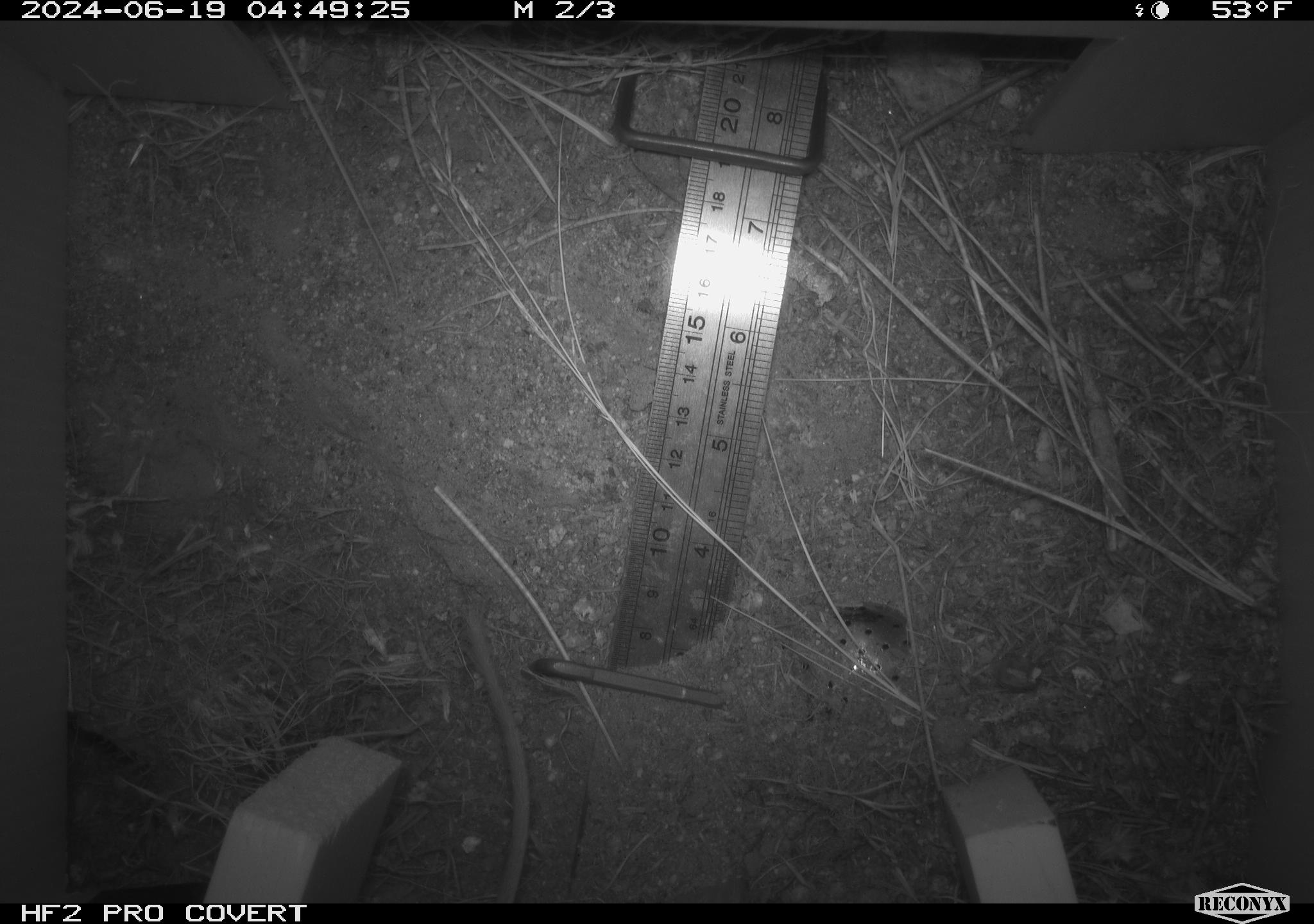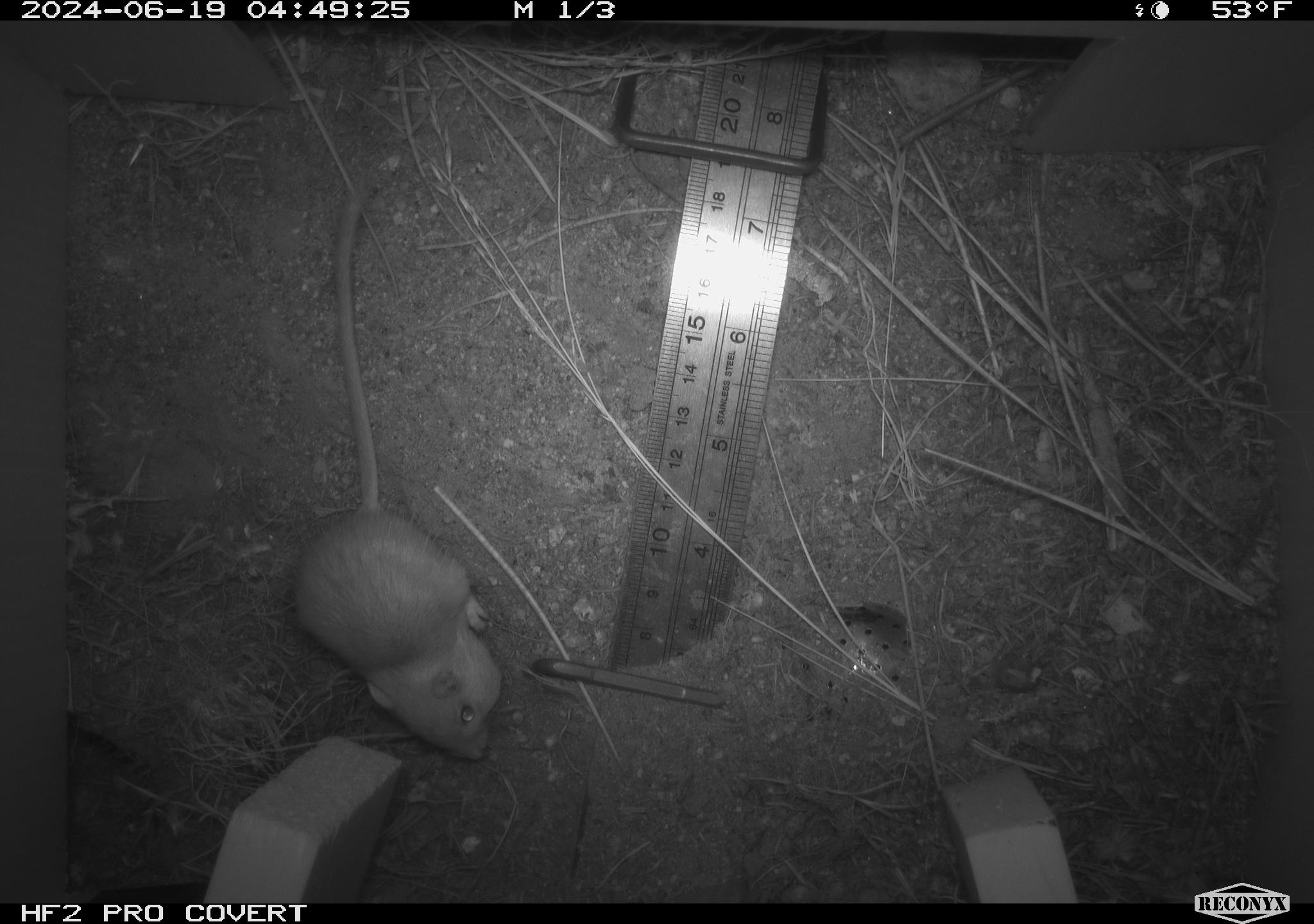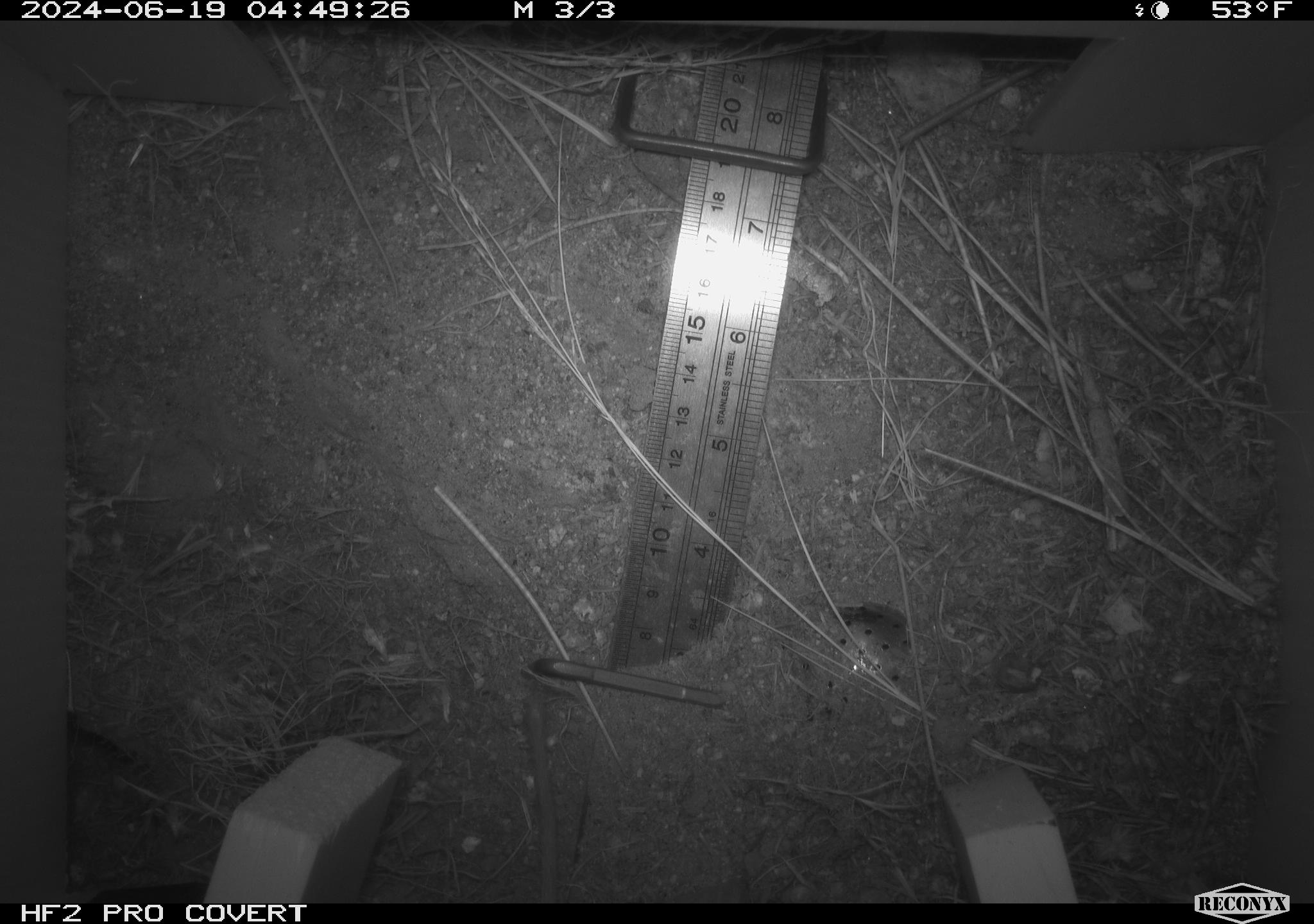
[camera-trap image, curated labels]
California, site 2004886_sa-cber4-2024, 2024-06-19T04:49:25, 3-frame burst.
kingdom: Animalia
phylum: Chordata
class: Mammalia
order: Rodentia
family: Heteromyidae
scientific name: Heteromyidae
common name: kangaroo rats and pocket mice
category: heteromyidae family